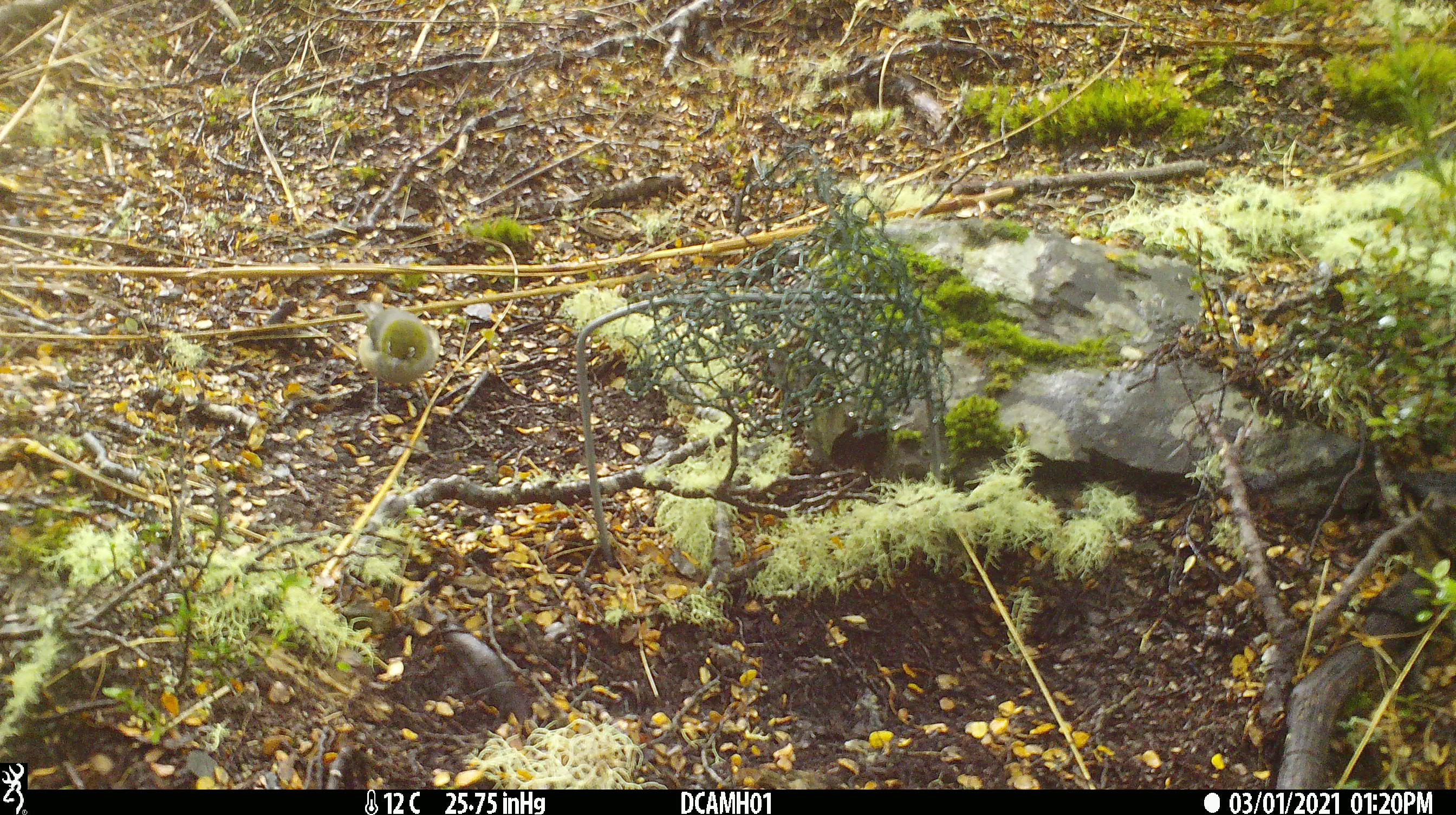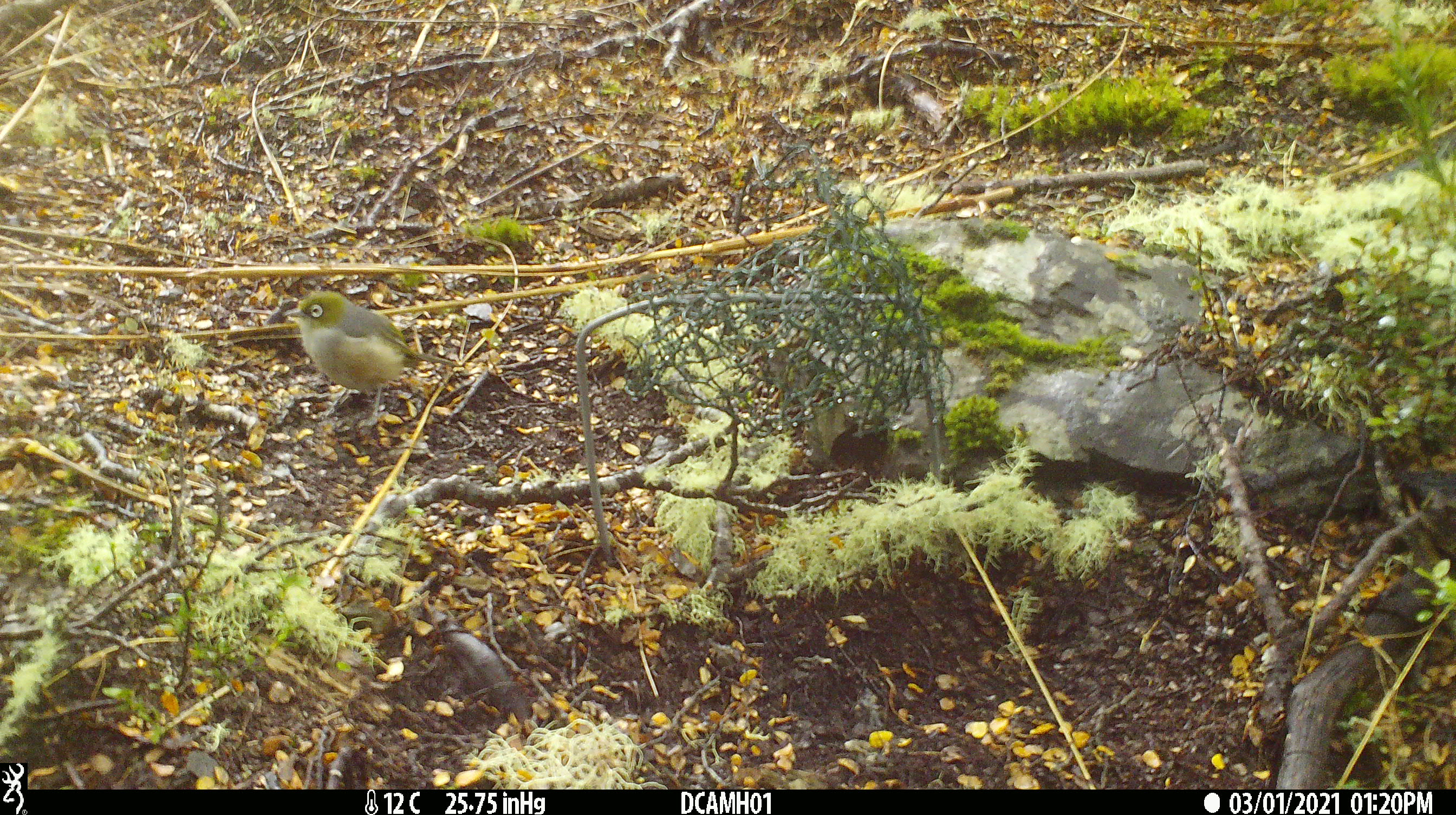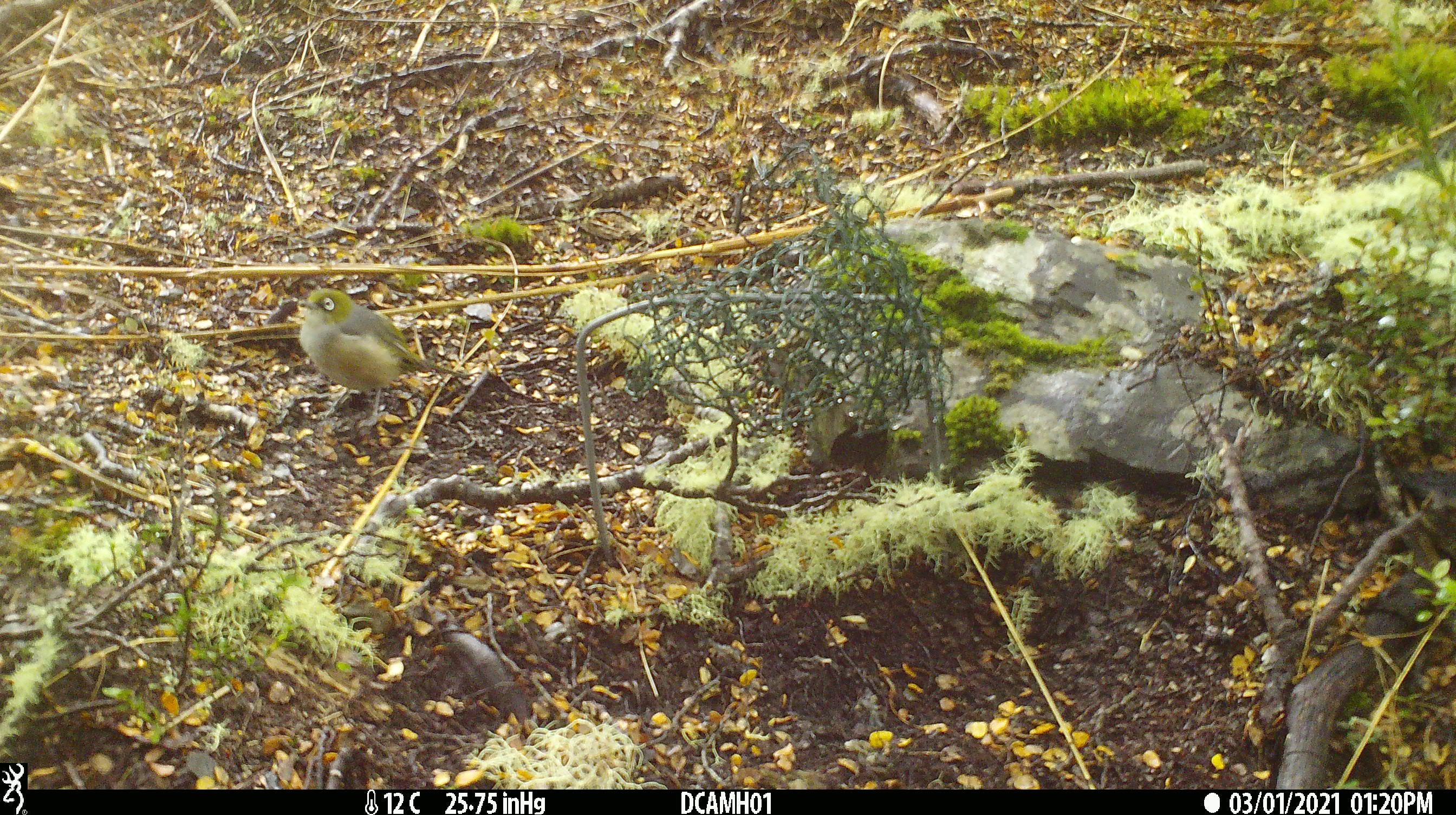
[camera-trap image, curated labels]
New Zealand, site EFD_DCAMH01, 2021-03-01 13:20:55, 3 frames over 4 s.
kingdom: Animalia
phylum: Chordata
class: Aves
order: Passeriformes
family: Zosteropidae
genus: Zosterops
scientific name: Zosterops lateralis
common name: silvereye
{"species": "silvereye (Zosterops lateralis)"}